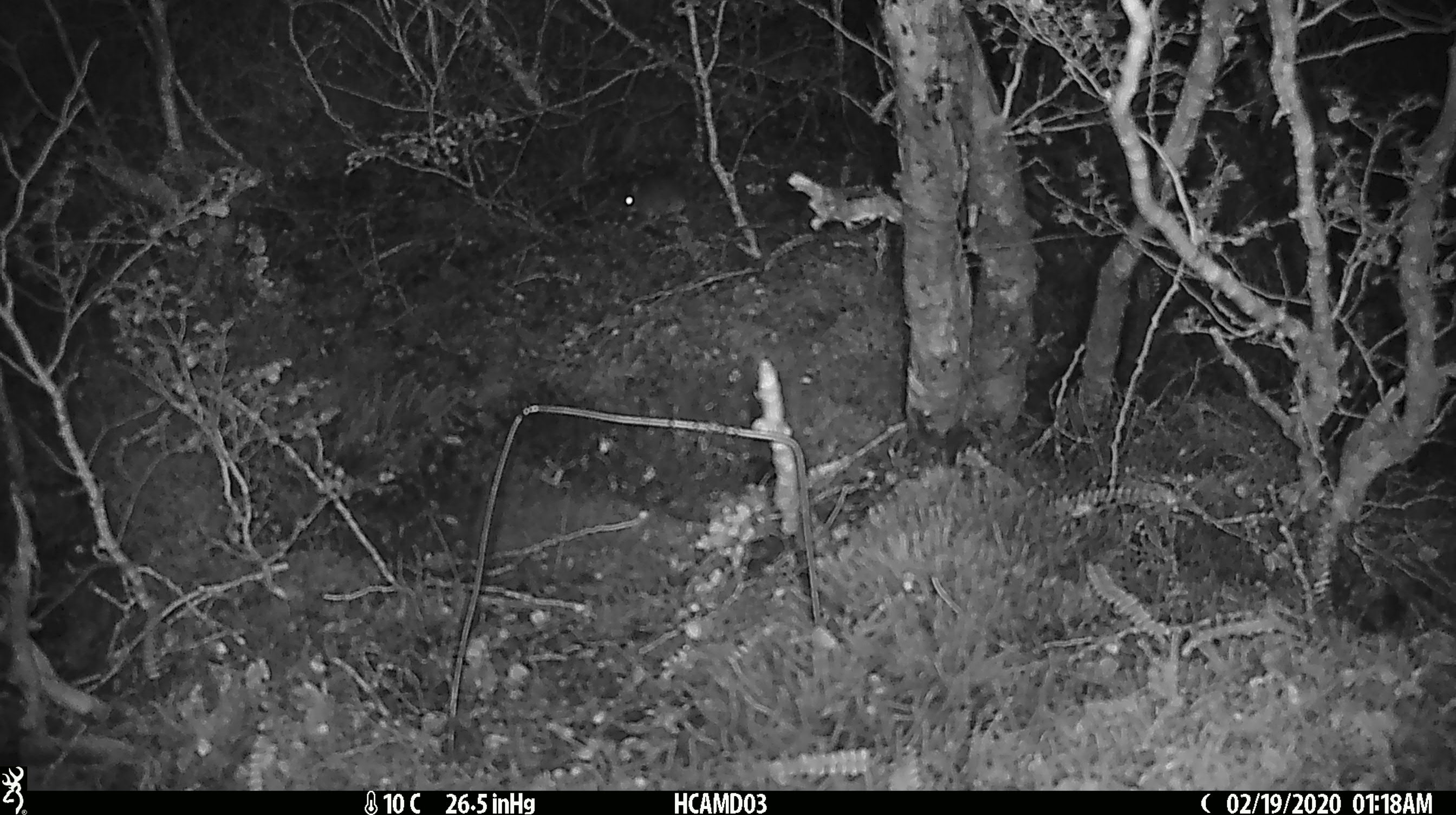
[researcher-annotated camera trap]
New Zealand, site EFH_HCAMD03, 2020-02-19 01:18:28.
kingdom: Animalia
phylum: Chordata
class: Mammalia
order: Rodentia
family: Muridae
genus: Mus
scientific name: Mus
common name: mouse